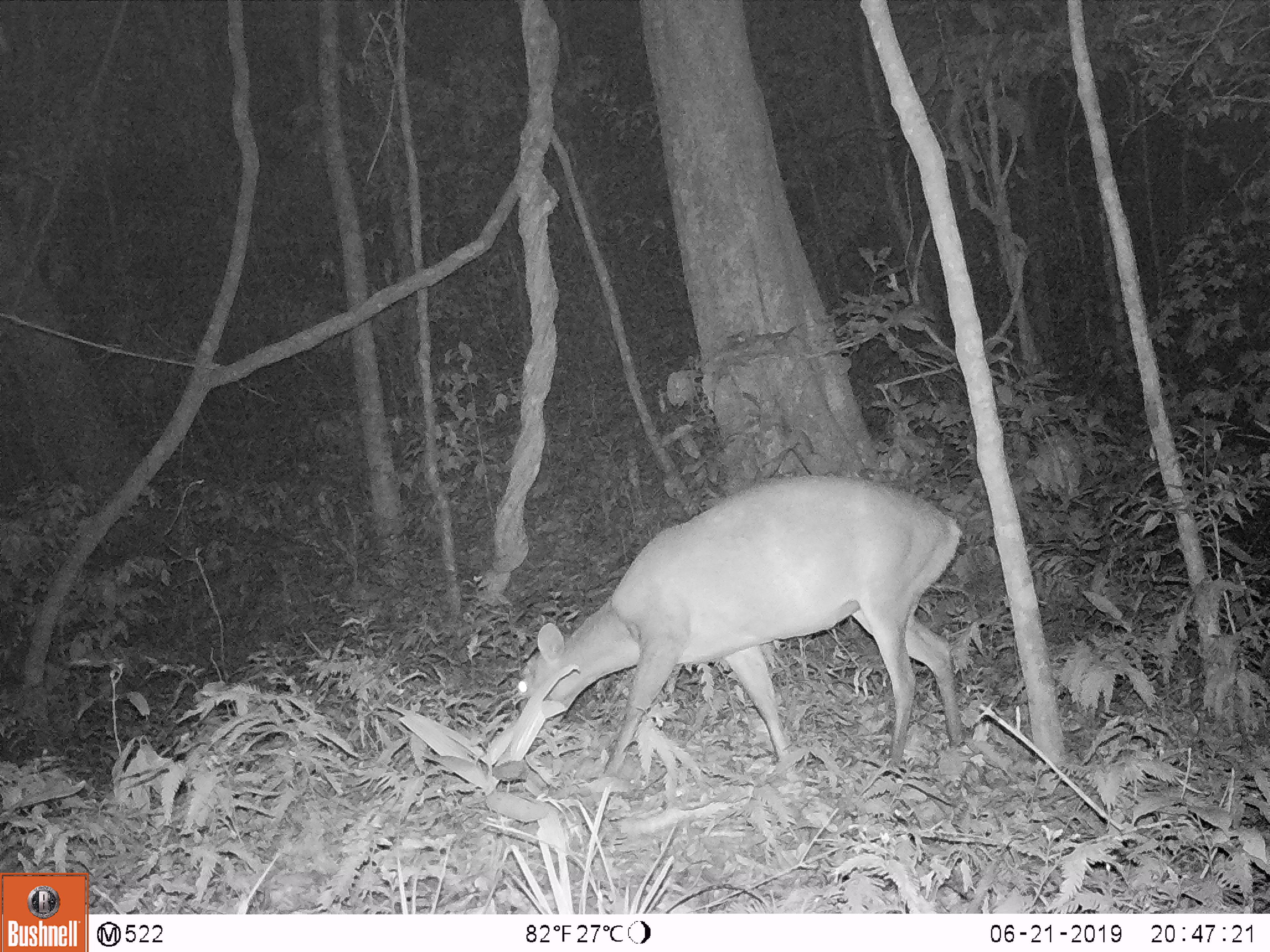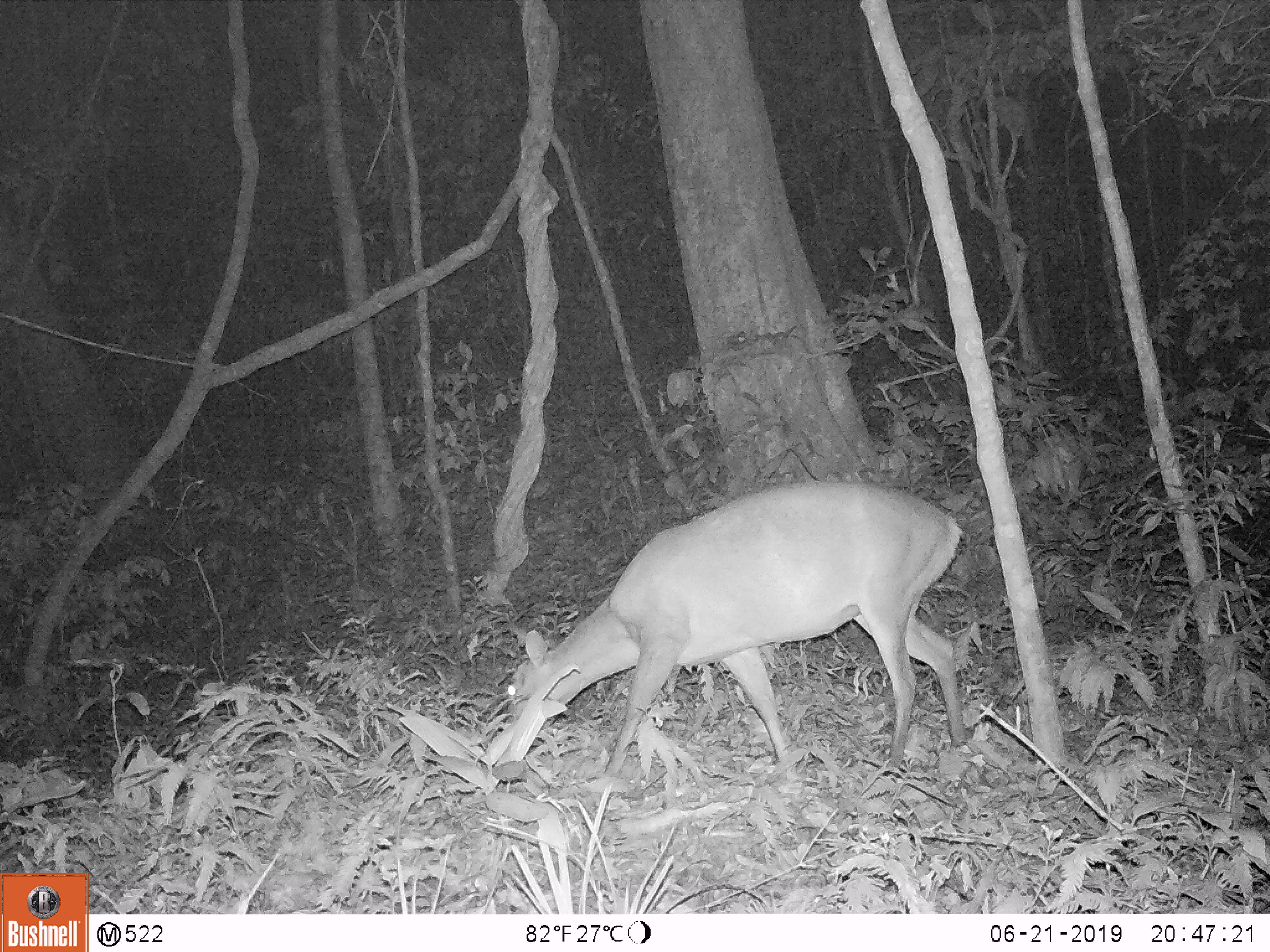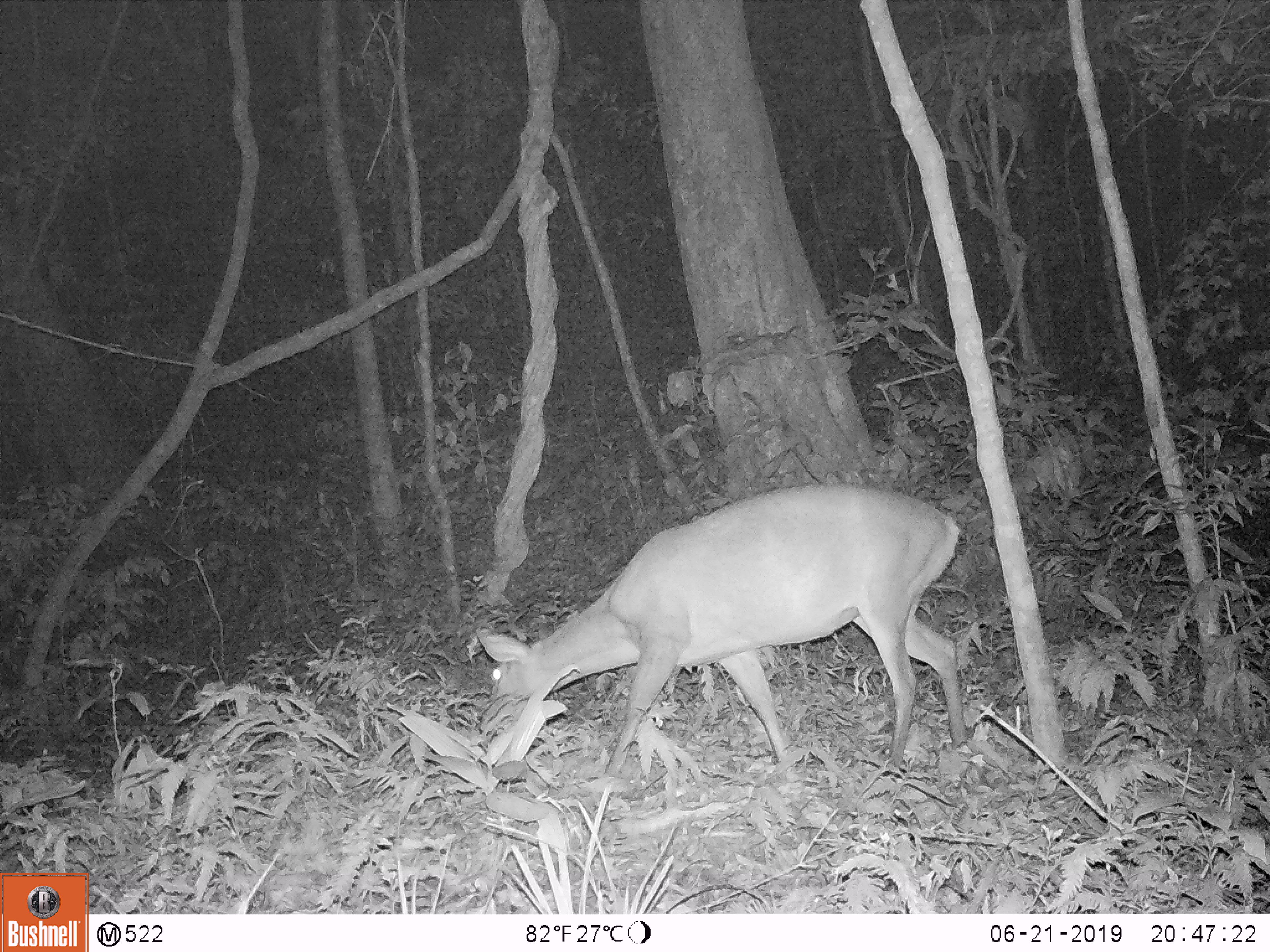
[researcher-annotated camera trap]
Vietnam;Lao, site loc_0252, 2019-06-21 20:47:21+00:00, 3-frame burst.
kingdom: Animalia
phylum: Chordata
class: Mammalia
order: Artiodactyla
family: Cervidae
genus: Muntiacus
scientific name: Muntiacus vuquangensis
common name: large-antlered muntjac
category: large antlered muntjac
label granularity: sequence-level